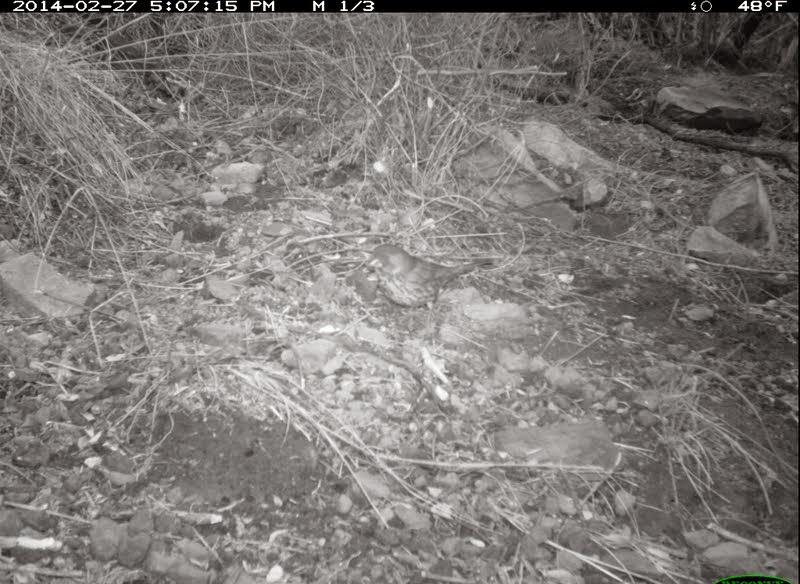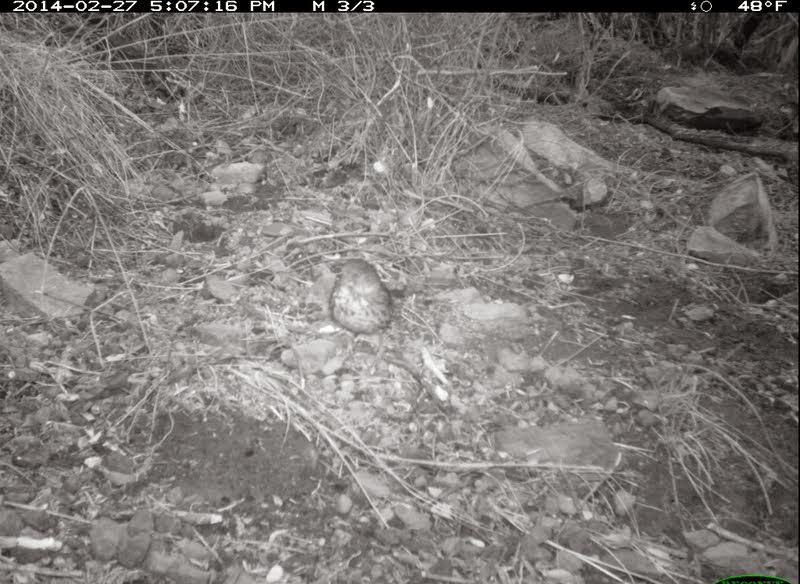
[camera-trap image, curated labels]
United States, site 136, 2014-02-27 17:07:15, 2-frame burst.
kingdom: Animalia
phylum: Chordata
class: Aves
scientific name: Aves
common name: bird